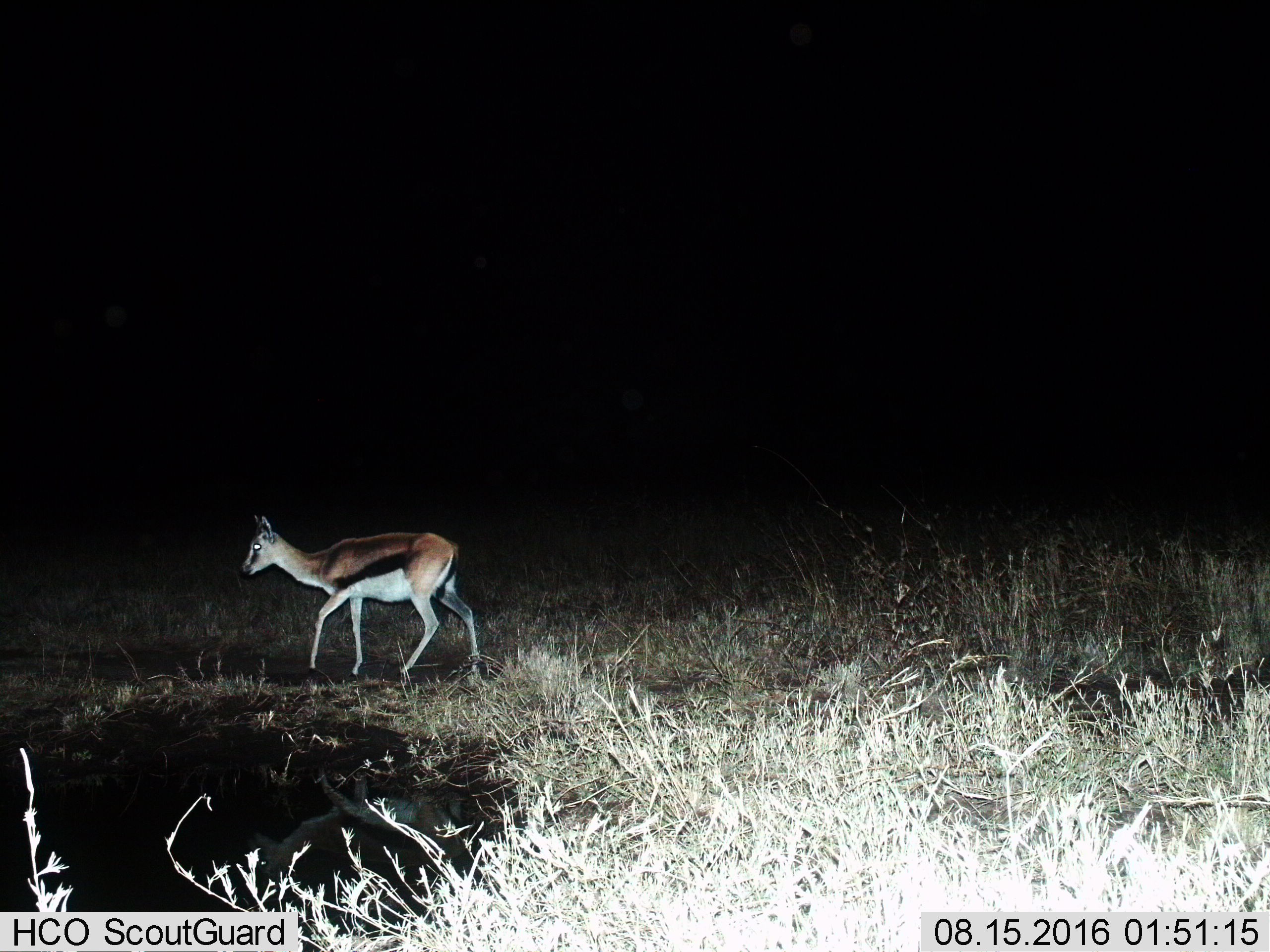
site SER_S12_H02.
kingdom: Animalia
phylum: Chordata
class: Mammalia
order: Artiodactyla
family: Bovidae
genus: Eudorcas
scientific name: Eudorcas thomsonii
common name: thomson's gazelle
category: gazellethomsons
Gazellethomsons (thomson's gazelle) (Eudorcas thomsonii), count 1. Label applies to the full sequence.